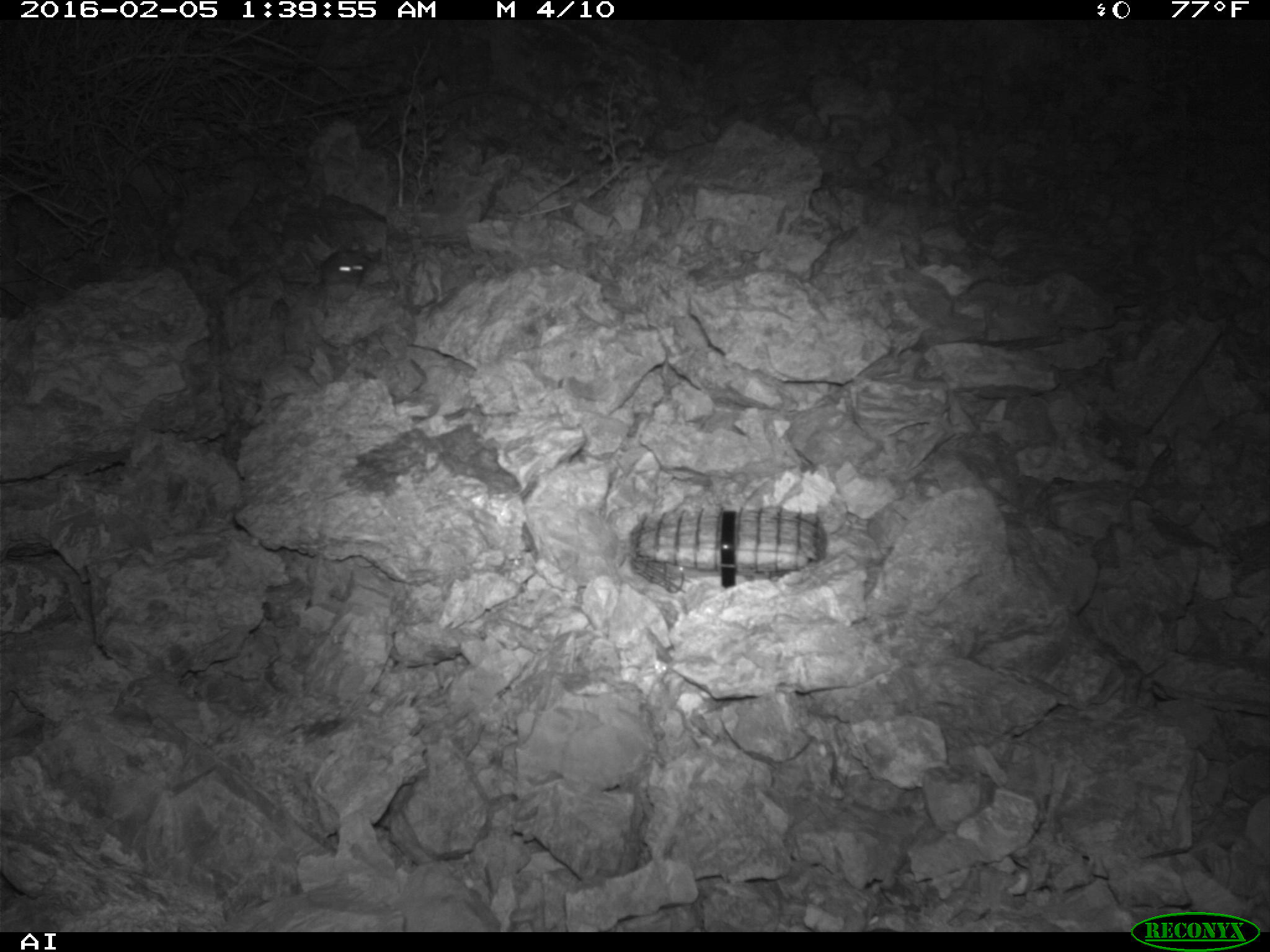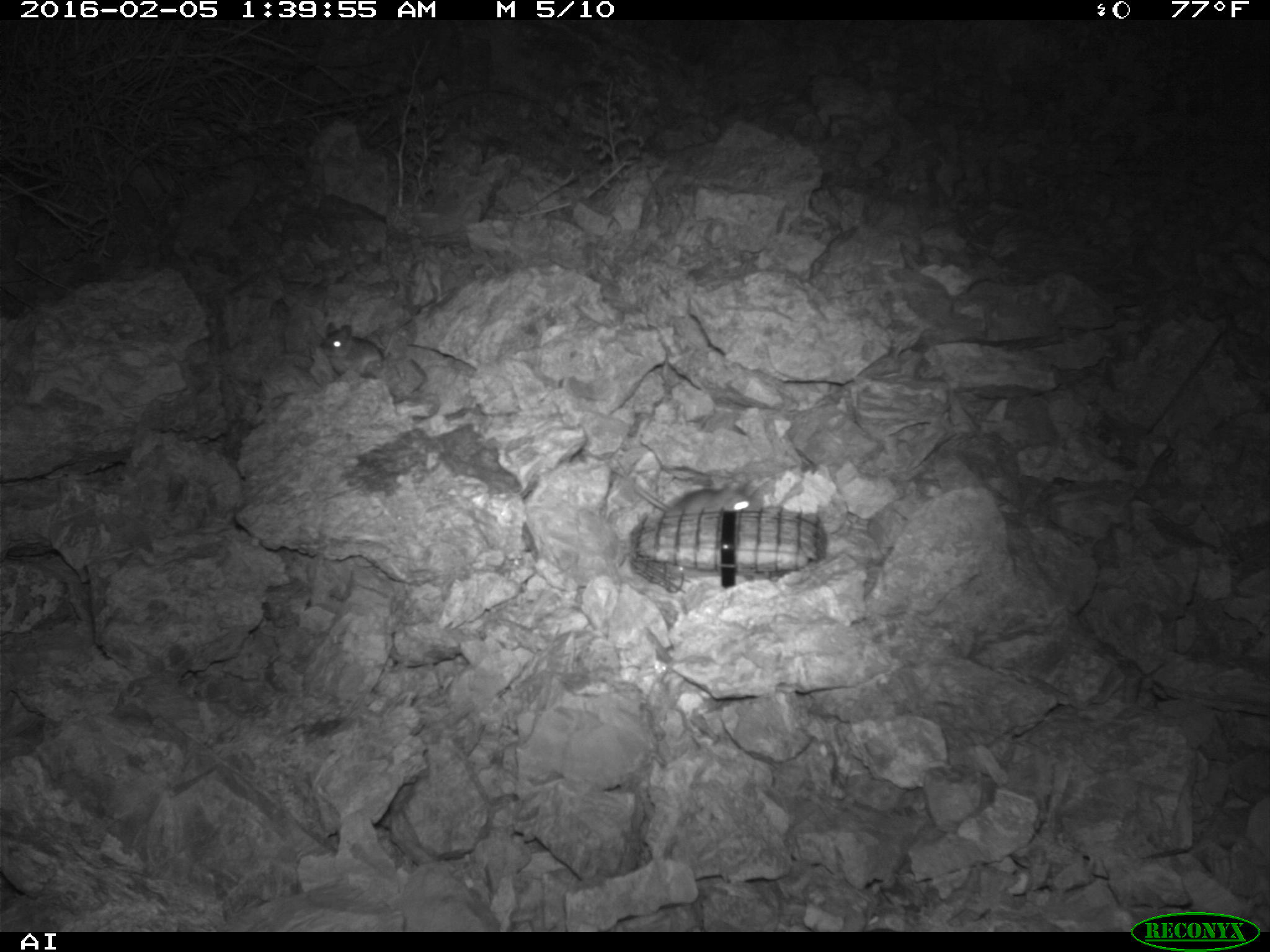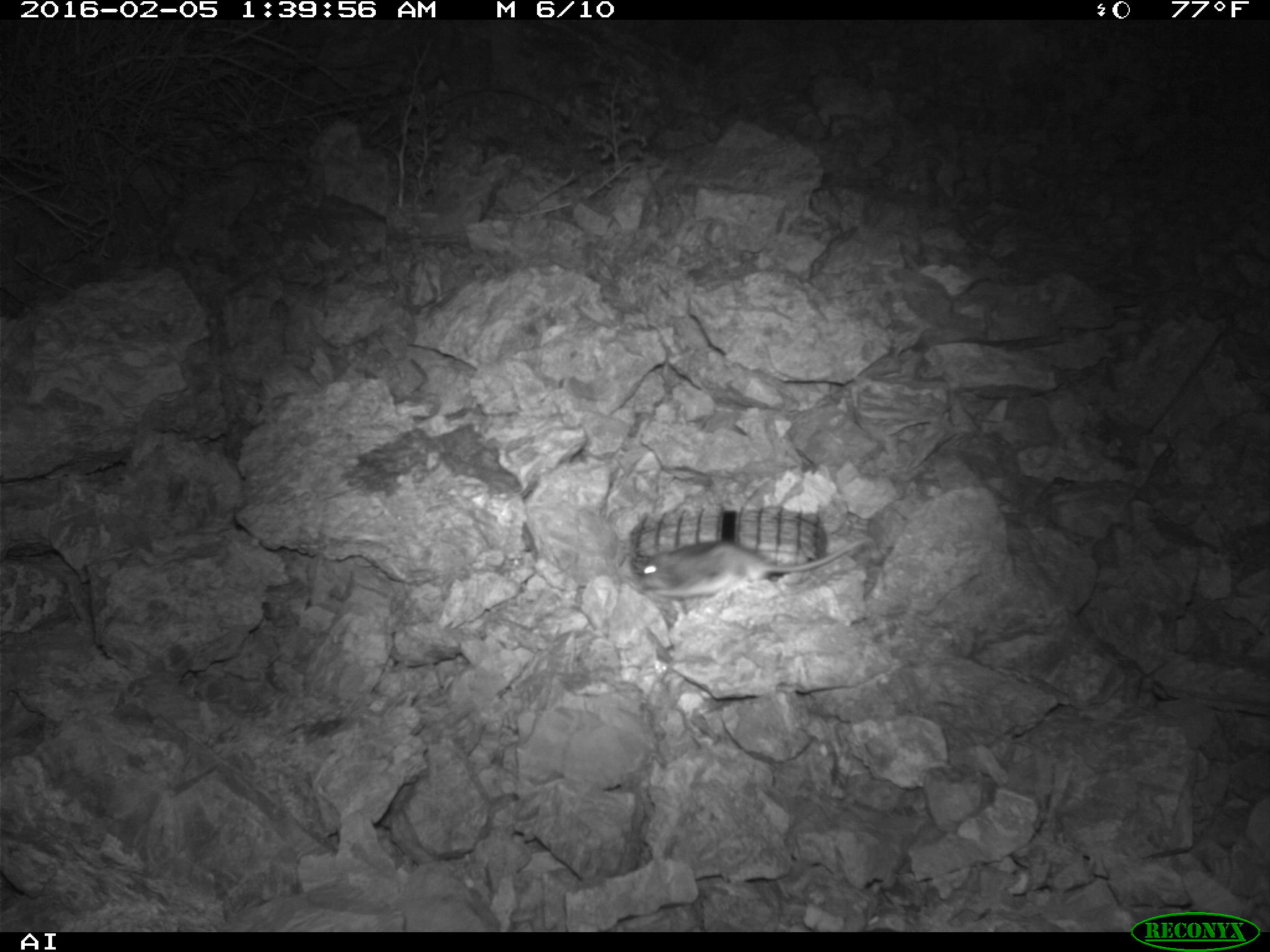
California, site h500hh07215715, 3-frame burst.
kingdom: Animalia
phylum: Chordata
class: Mammalia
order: Rodentia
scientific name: Rodentia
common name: rodent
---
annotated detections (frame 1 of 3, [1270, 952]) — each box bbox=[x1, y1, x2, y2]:
rodent: bbox=[229, 242, 371, 297]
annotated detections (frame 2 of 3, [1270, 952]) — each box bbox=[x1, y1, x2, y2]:
rodent: bbox=[317, 320, 412, 374]; bbox=[633, 483, 758, 518]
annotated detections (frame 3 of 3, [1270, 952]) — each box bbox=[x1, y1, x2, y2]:
rodent: bbox=[639, 540, 868, 598]